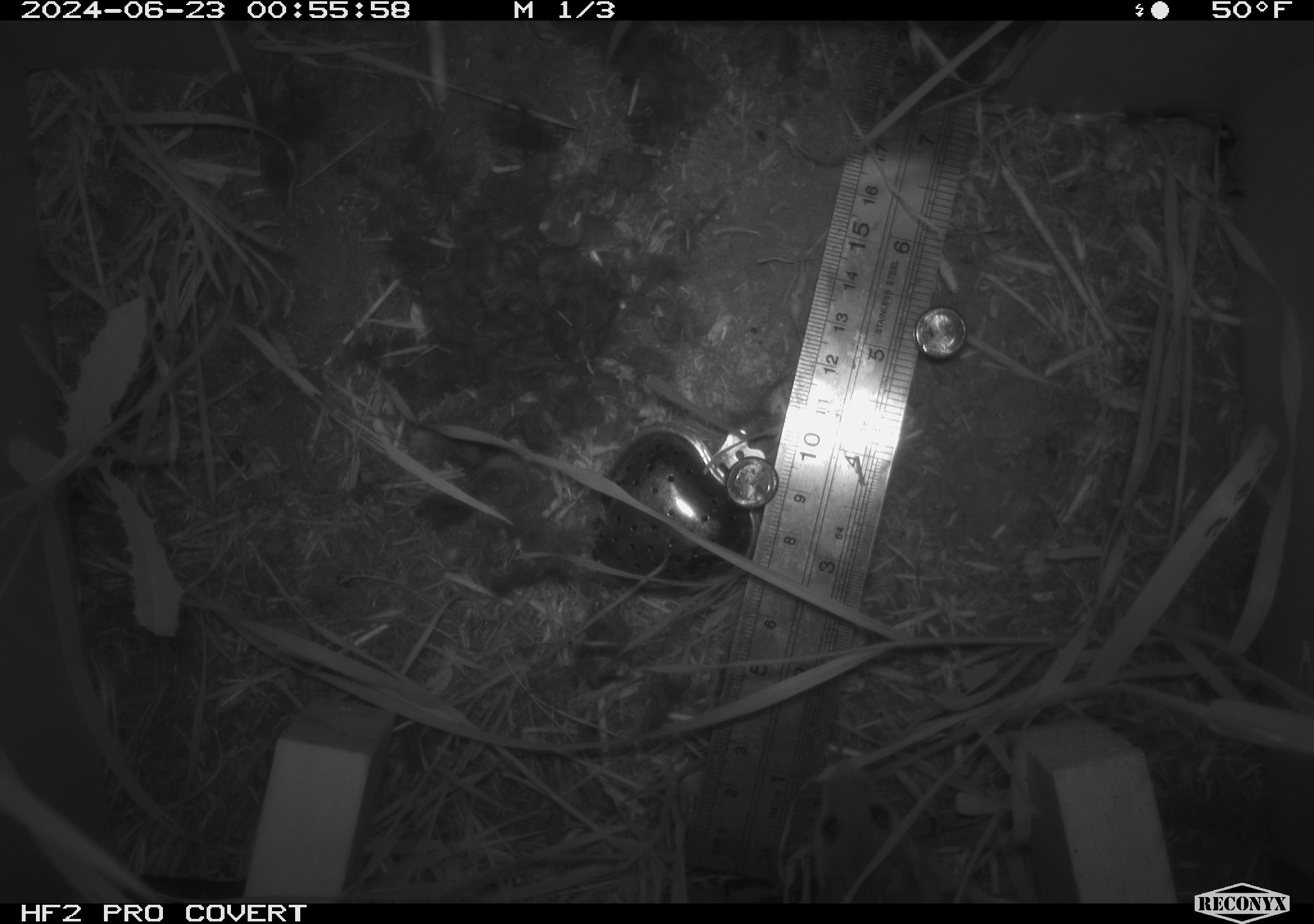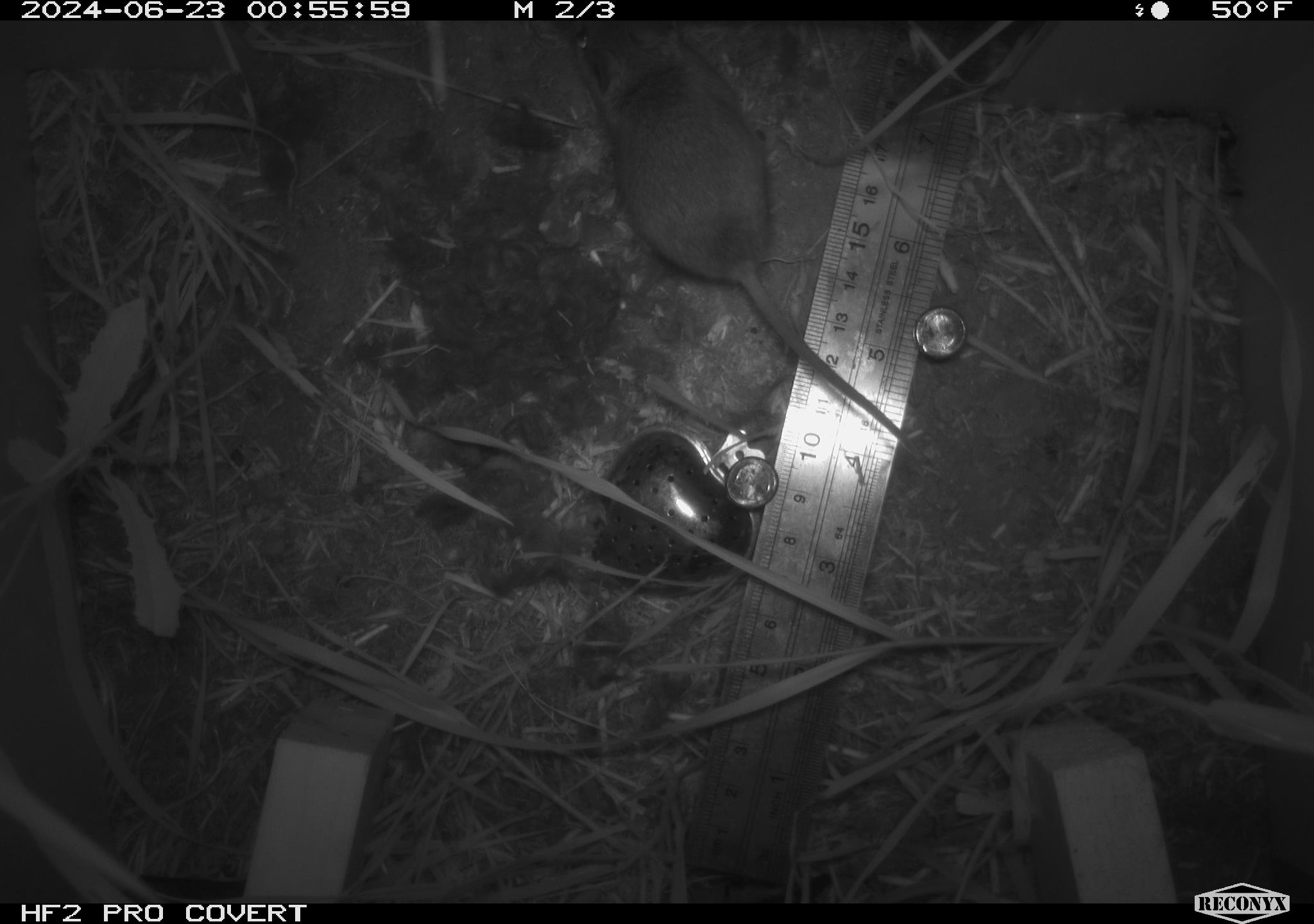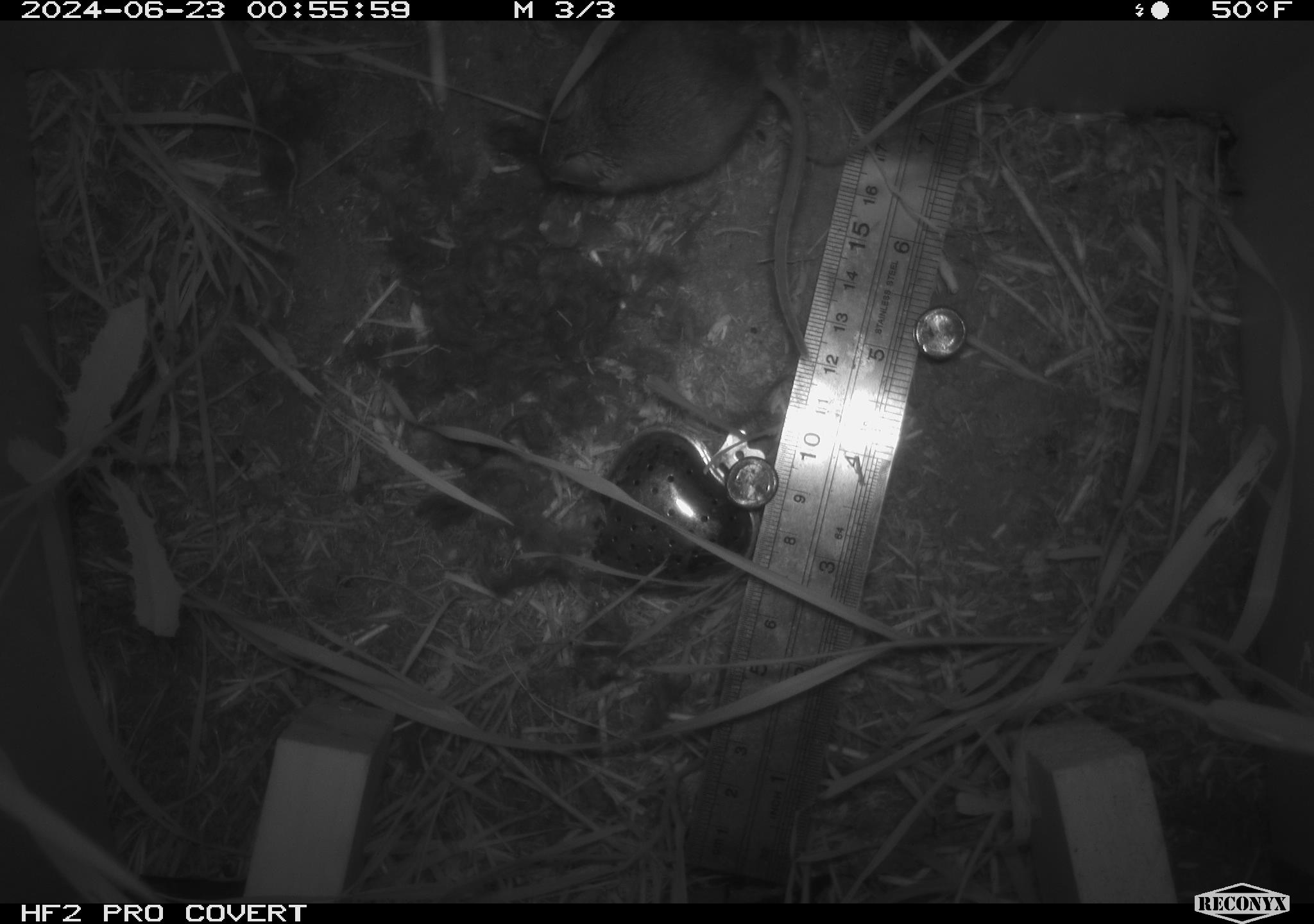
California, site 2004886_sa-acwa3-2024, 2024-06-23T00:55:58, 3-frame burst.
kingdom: Animalia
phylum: Chordata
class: Mammalia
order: Rodentia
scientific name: Rodentia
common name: mouse species